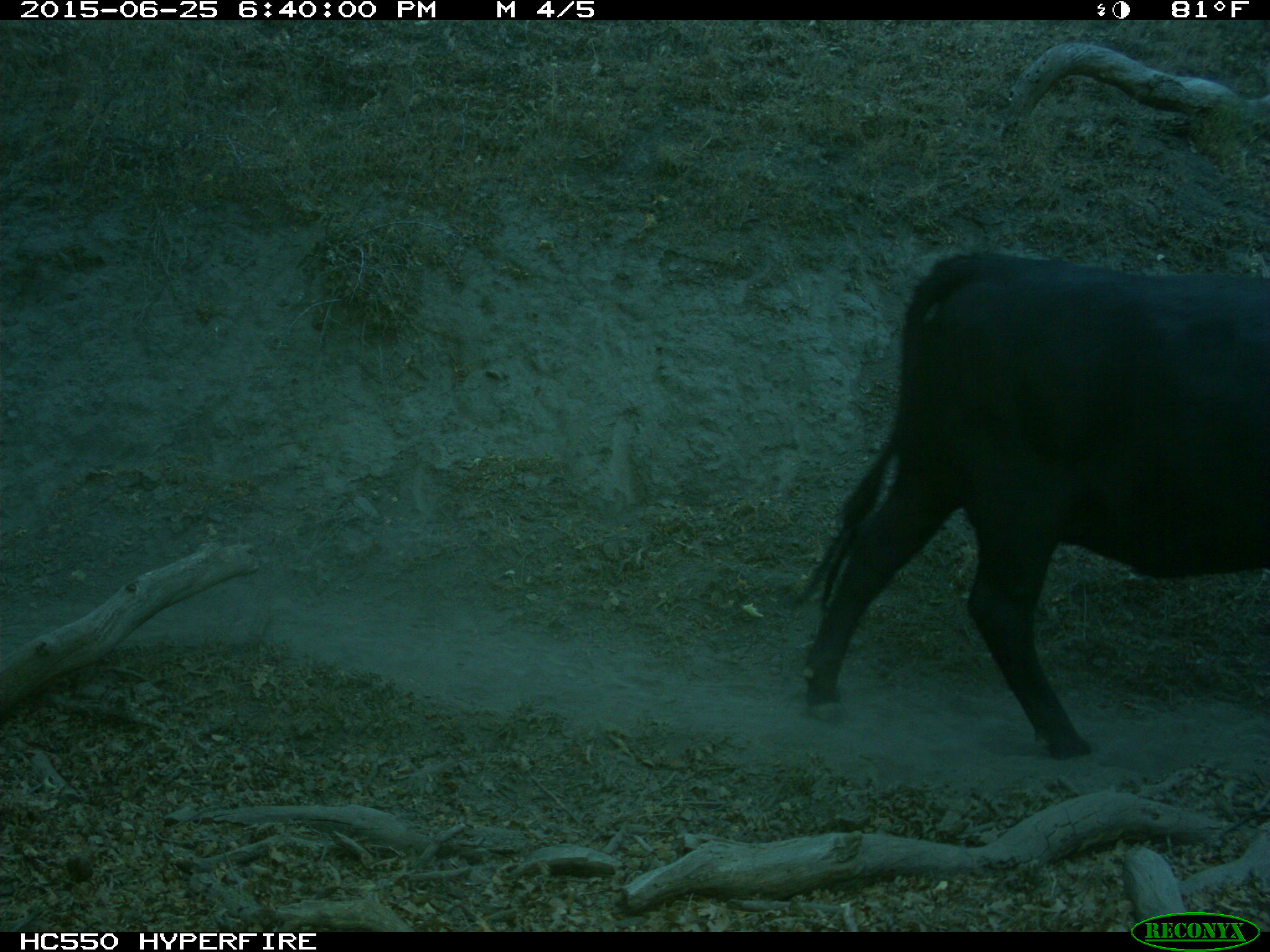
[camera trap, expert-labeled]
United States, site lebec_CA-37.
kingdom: Animalia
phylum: Chordata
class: Mammalia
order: Artiodactyla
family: Bovidae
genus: Bos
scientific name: Bos taurus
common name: domestic cow